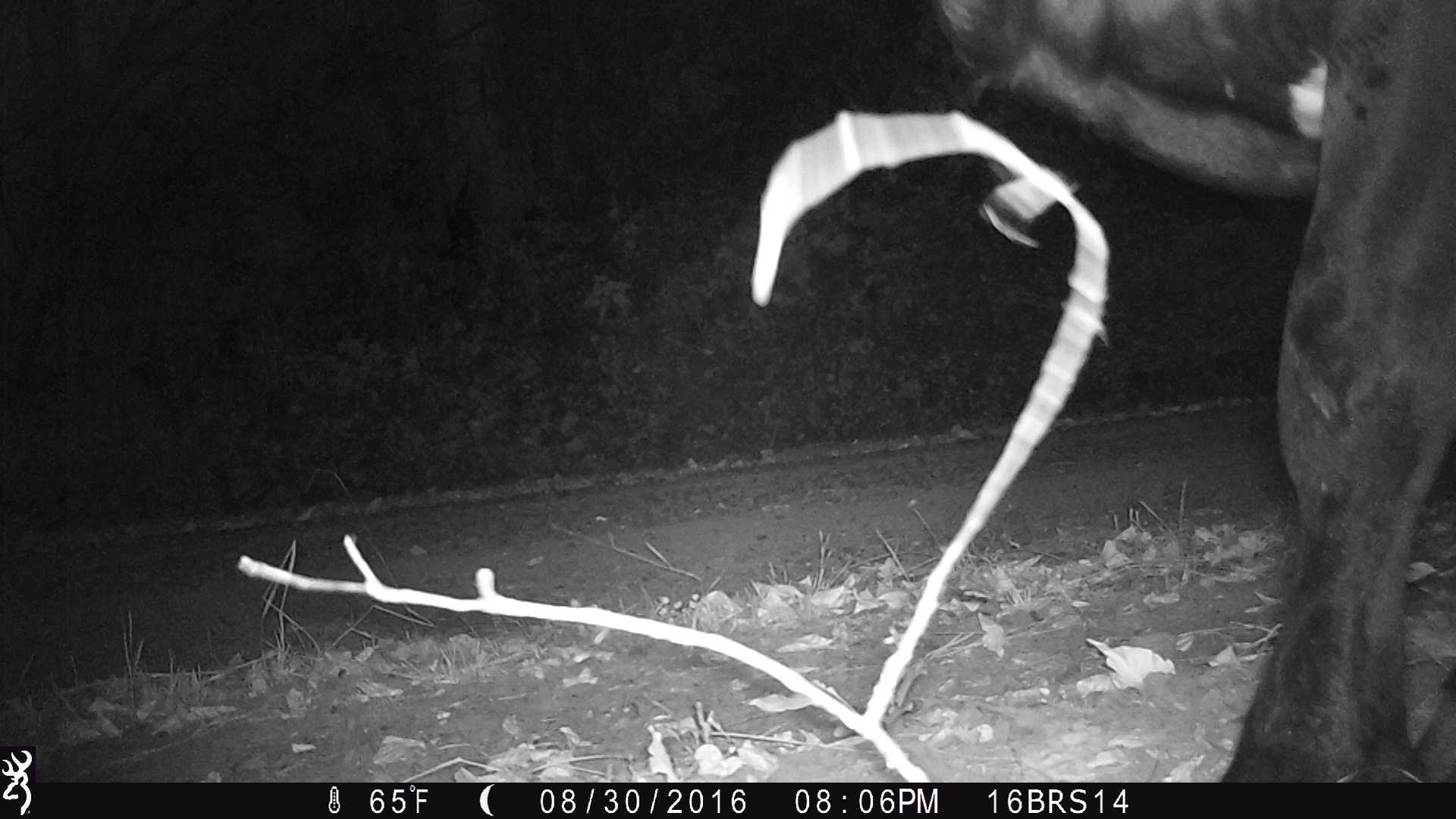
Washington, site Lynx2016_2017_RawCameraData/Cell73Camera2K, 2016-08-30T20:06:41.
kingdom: Animalia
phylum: Chordata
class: Mammalia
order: Artiodactyla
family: Bovidae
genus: Bos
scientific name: Bos taurus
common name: domestic cattle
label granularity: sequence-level